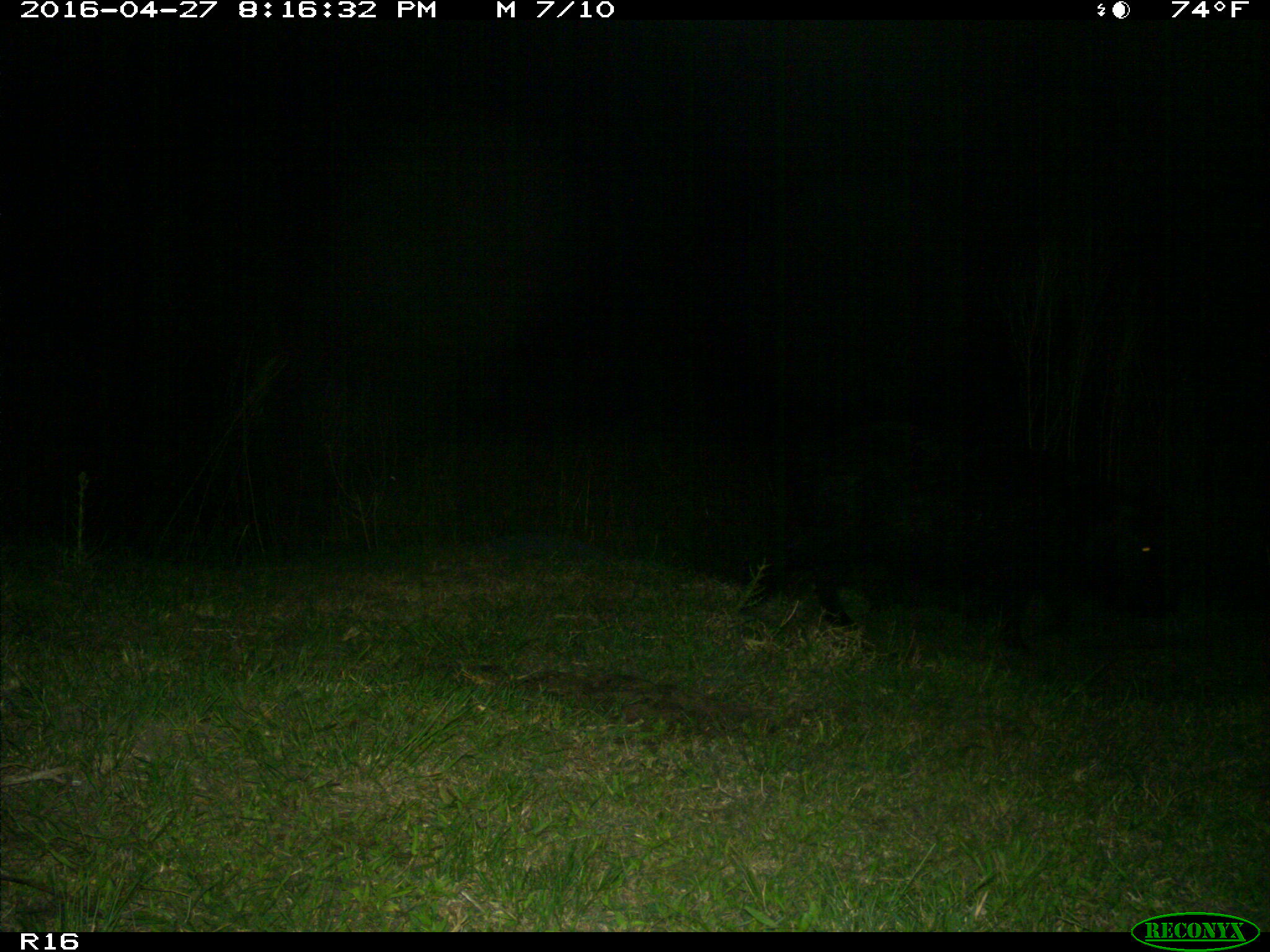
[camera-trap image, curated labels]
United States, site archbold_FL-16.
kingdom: Animalia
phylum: Chordata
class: Mammalia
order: Artiodactyla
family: Suidae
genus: Sus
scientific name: Sus scrofa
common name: wild boar